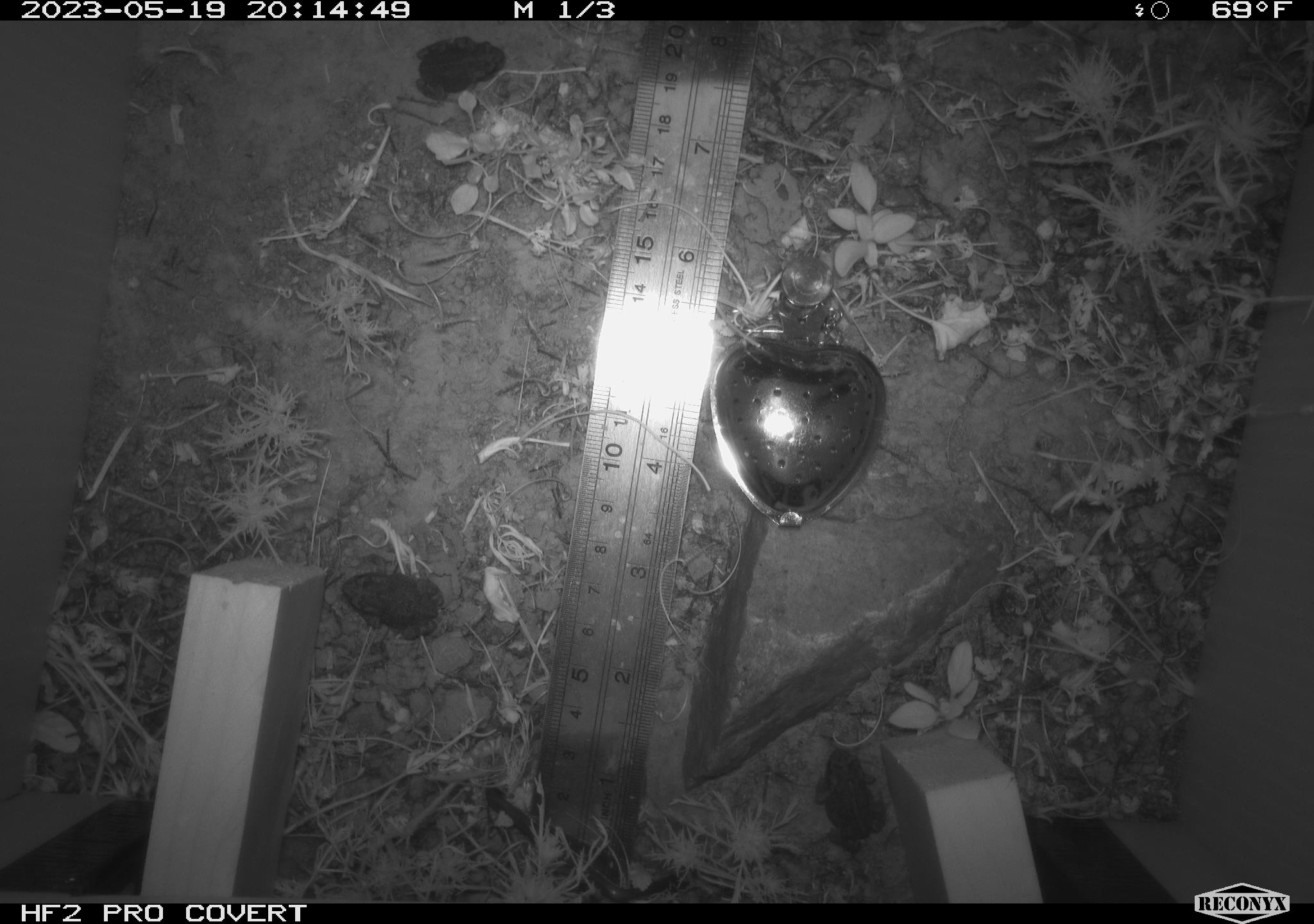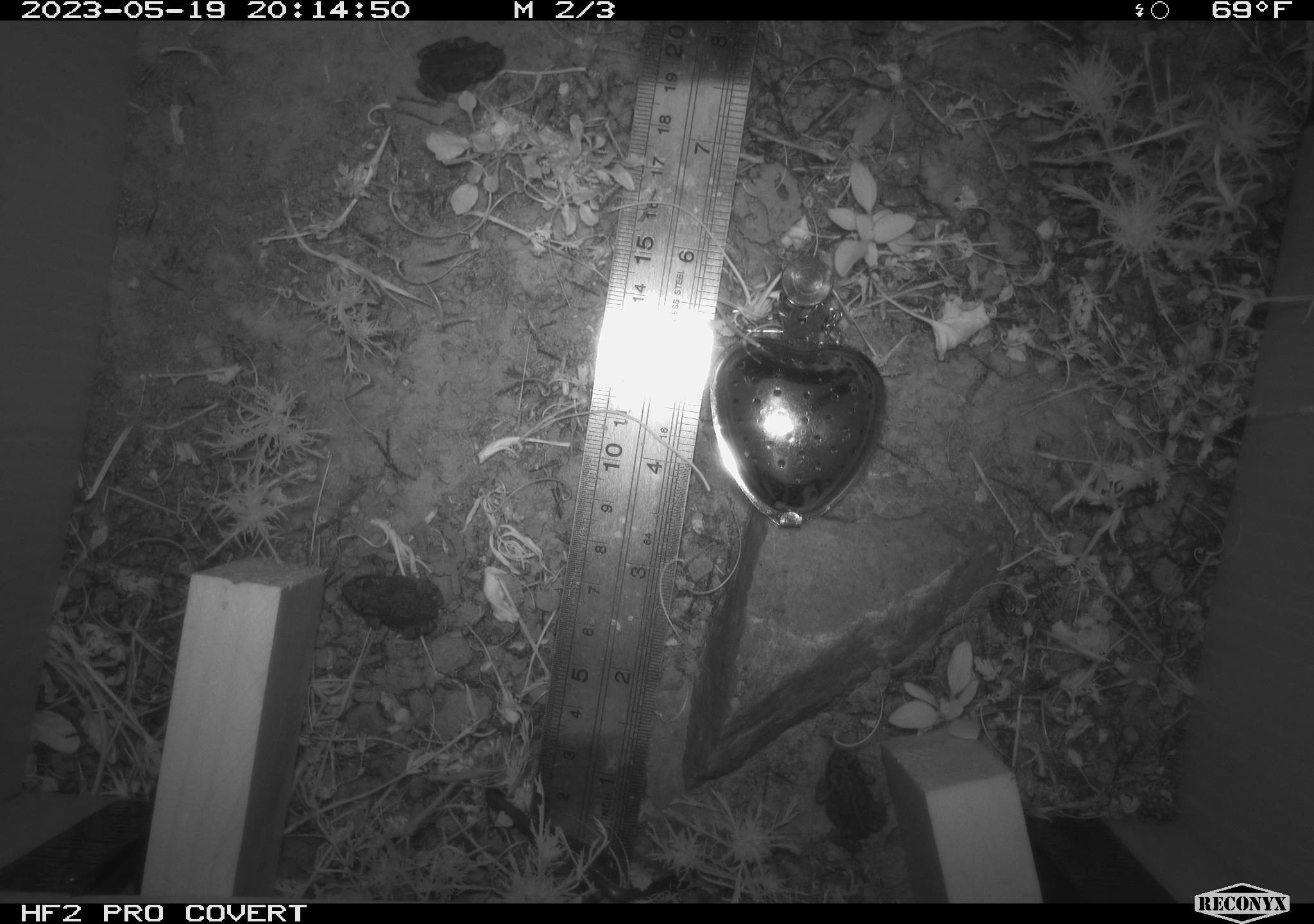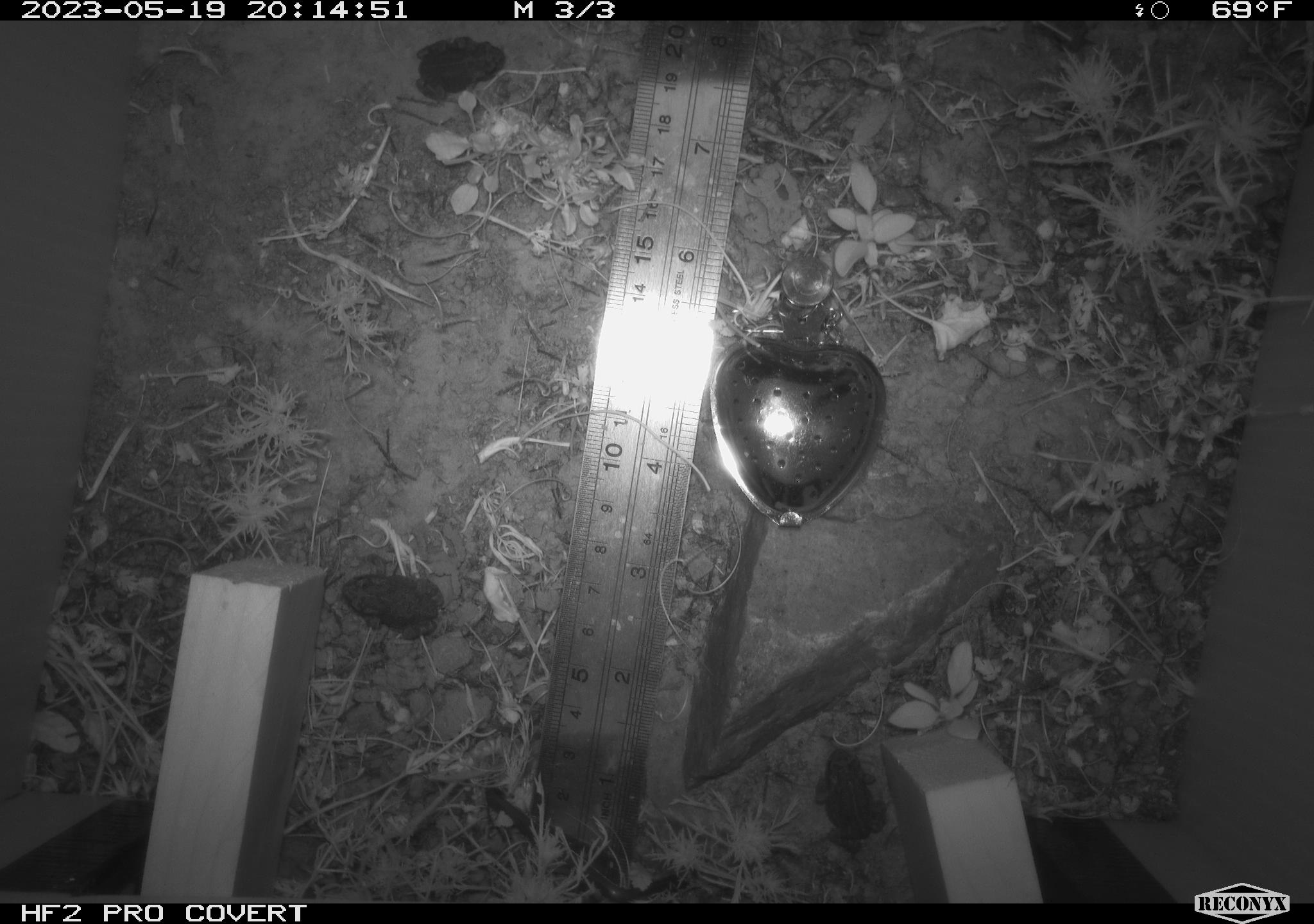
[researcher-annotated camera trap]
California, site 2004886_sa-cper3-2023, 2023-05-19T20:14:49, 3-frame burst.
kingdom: Animalia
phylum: Chordata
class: Amphibia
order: Anura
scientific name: Anura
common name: frogs